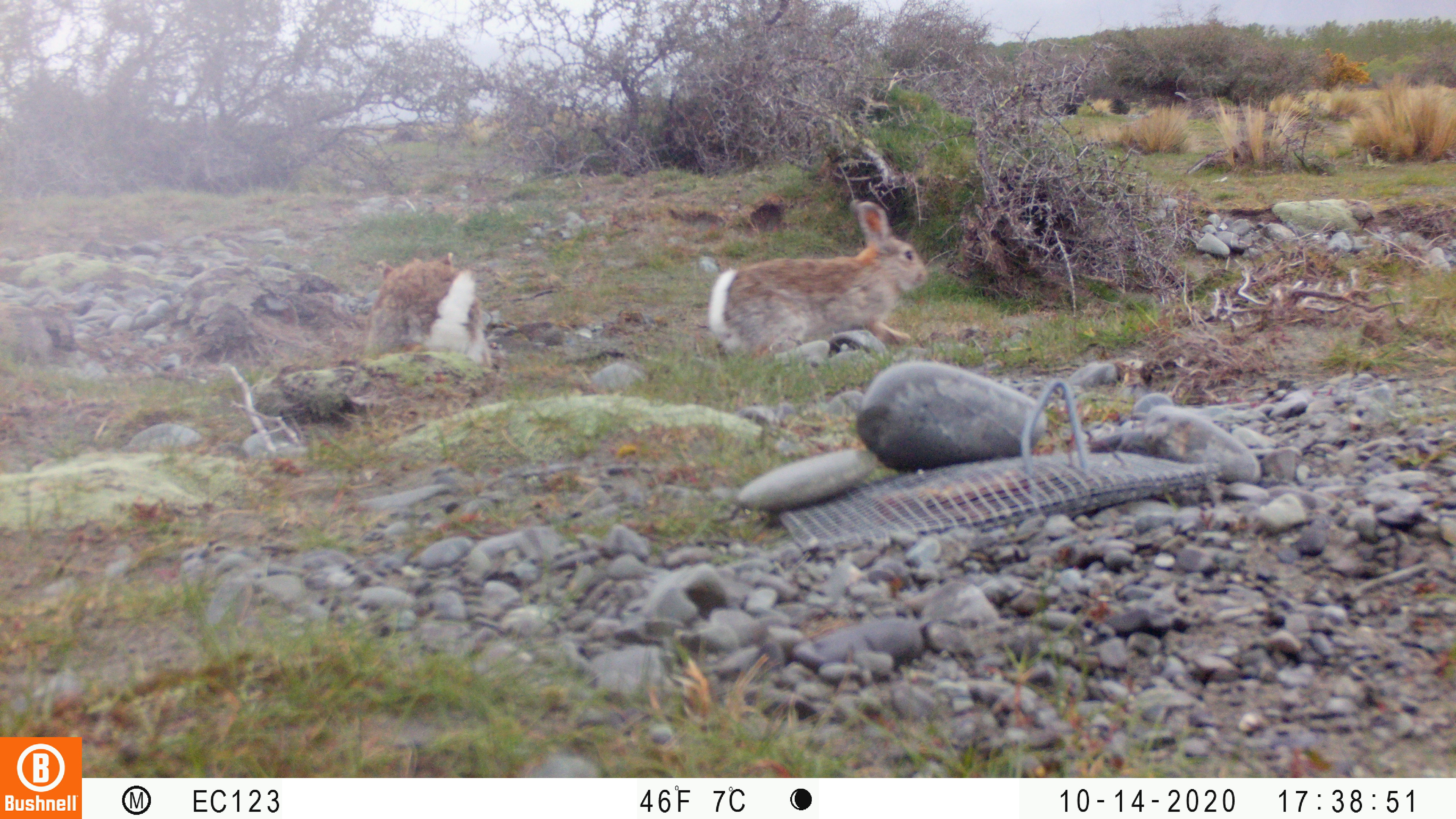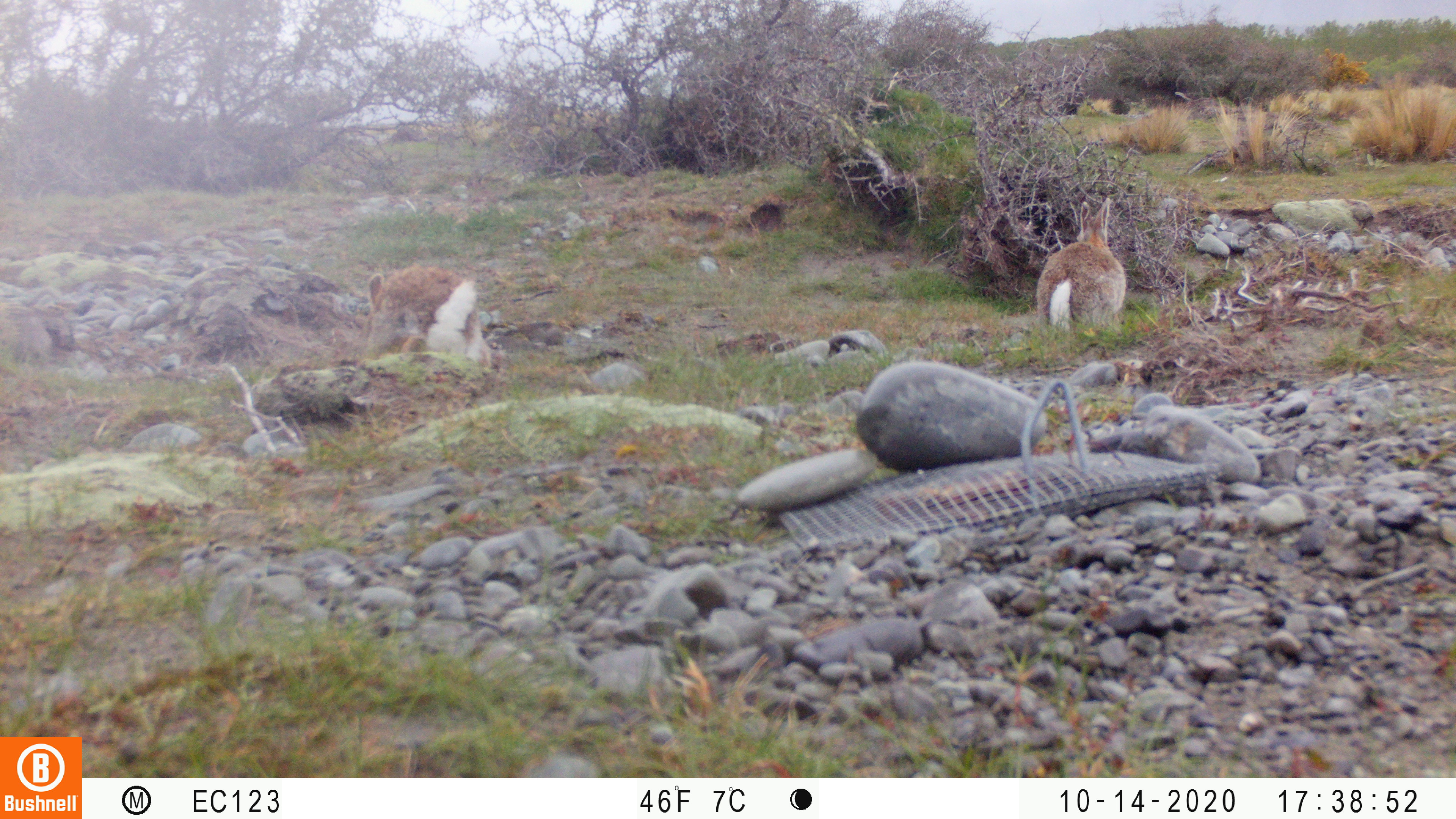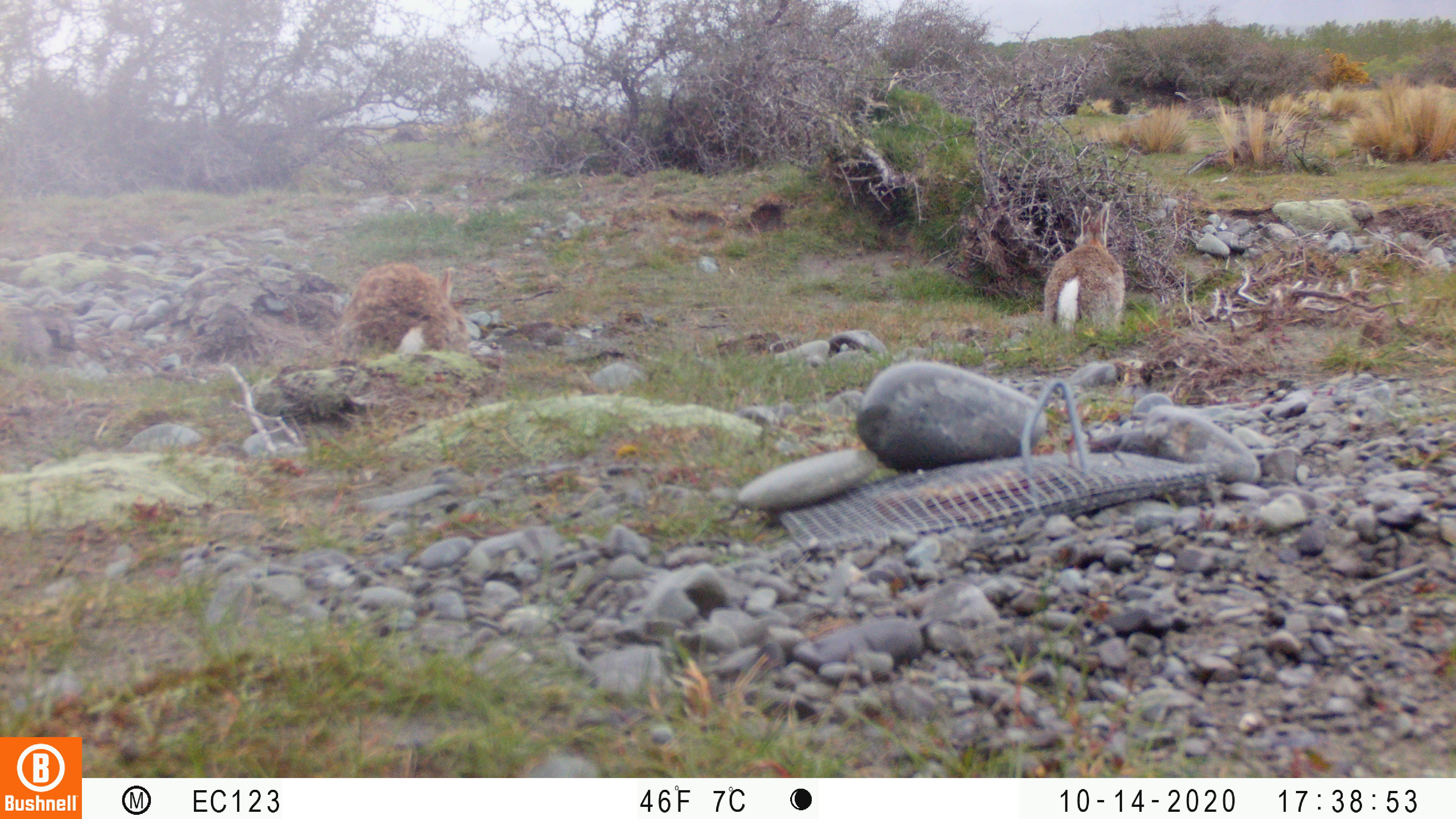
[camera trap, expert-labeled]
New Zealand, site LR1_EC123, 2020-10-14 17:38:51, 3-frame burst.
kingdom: Animalia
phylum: Chordata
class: Mammalia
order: Lagomorpha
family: Leporidae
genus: Oryctolagus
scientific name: Oryctolagus cuniculus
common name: european rabbit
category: rabbit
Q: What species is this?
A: Rabbit (european rabbit) (Oryctolagus cuniculus).